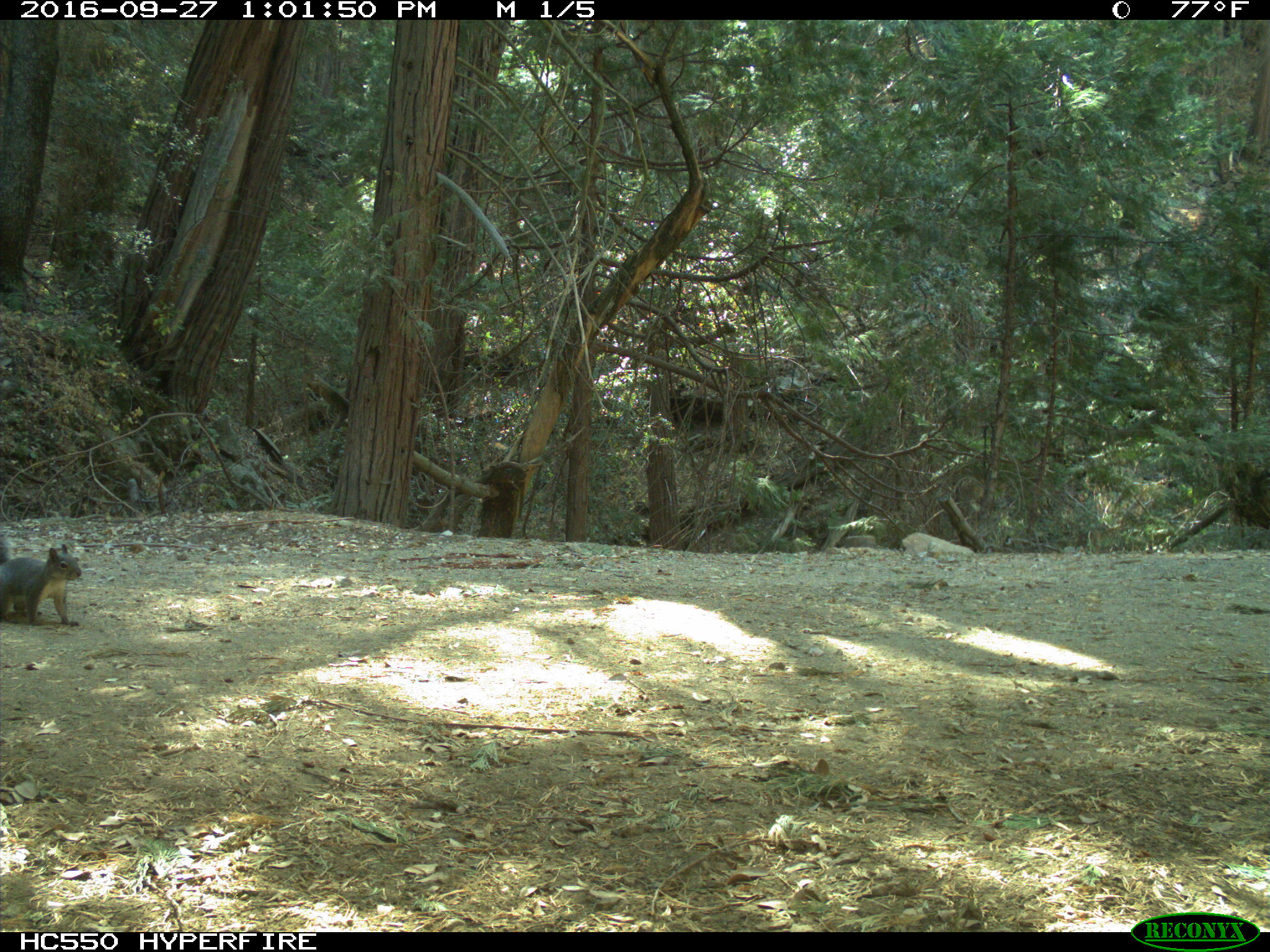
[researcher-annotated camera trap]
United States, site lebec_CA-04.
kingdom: Animalia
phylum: Chordata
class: Mammalia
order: Rodentia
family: Sciuridae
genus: Sciurus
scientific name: Sciurus carolinensis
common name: eastern gray squirrel